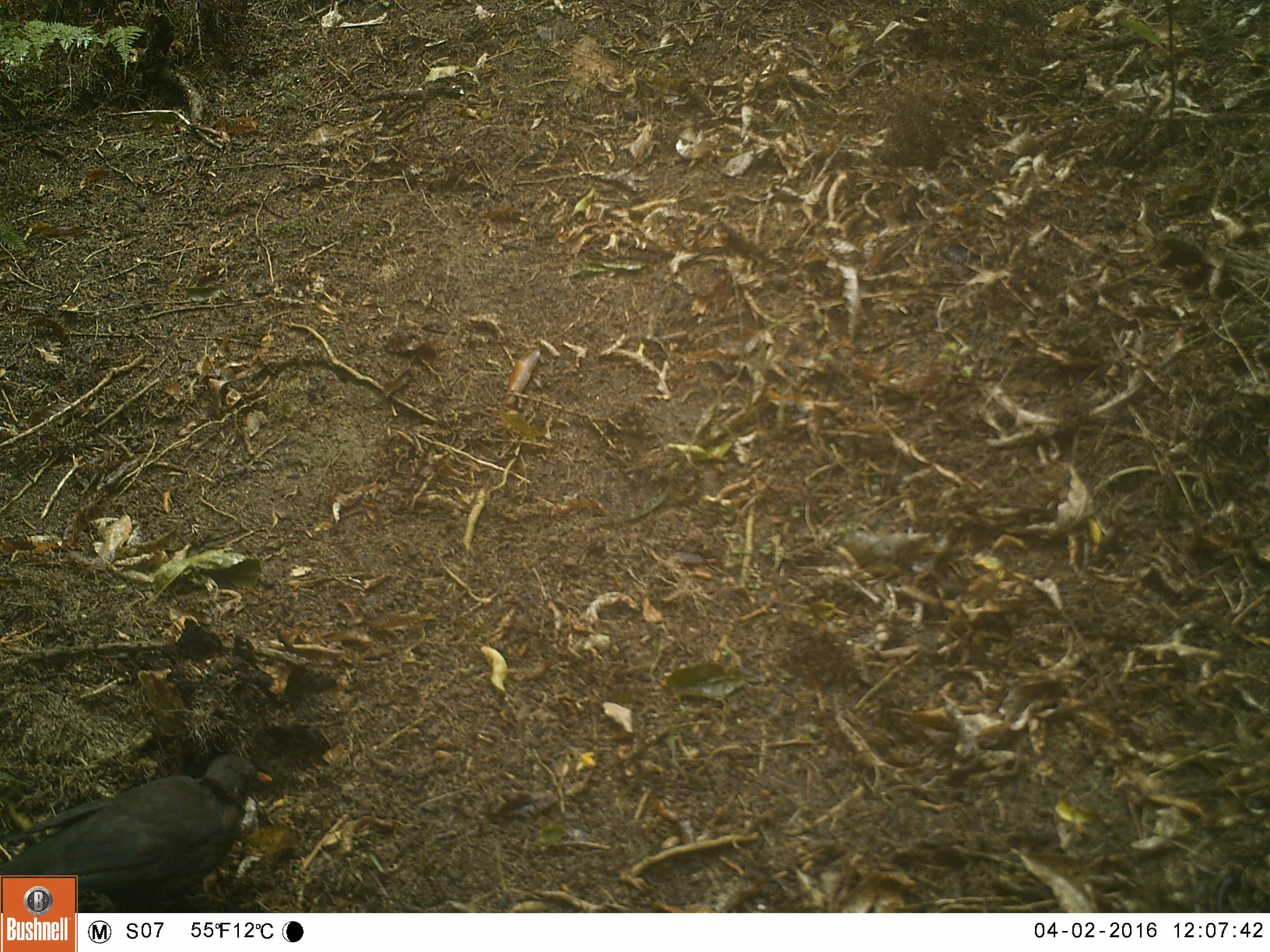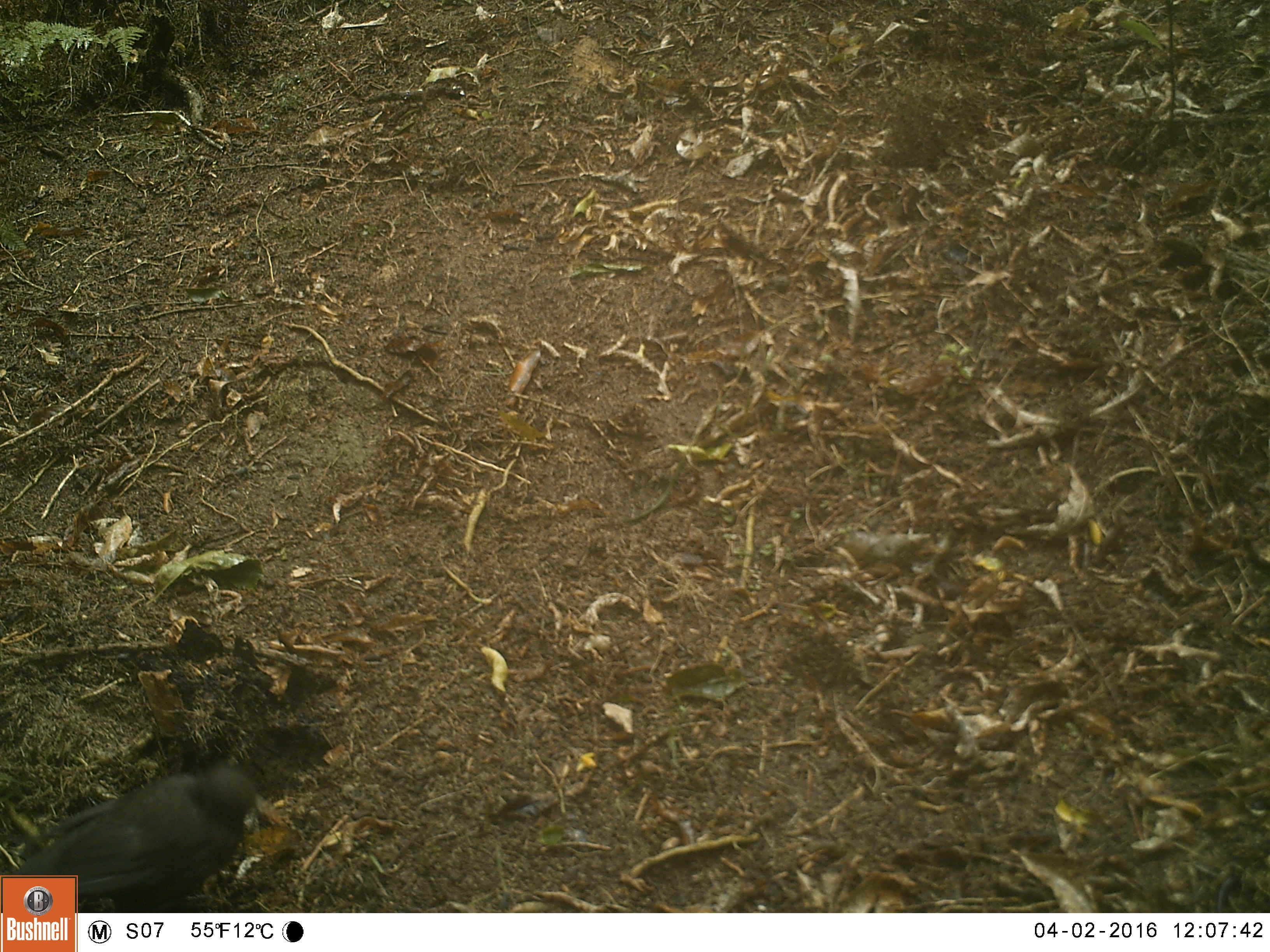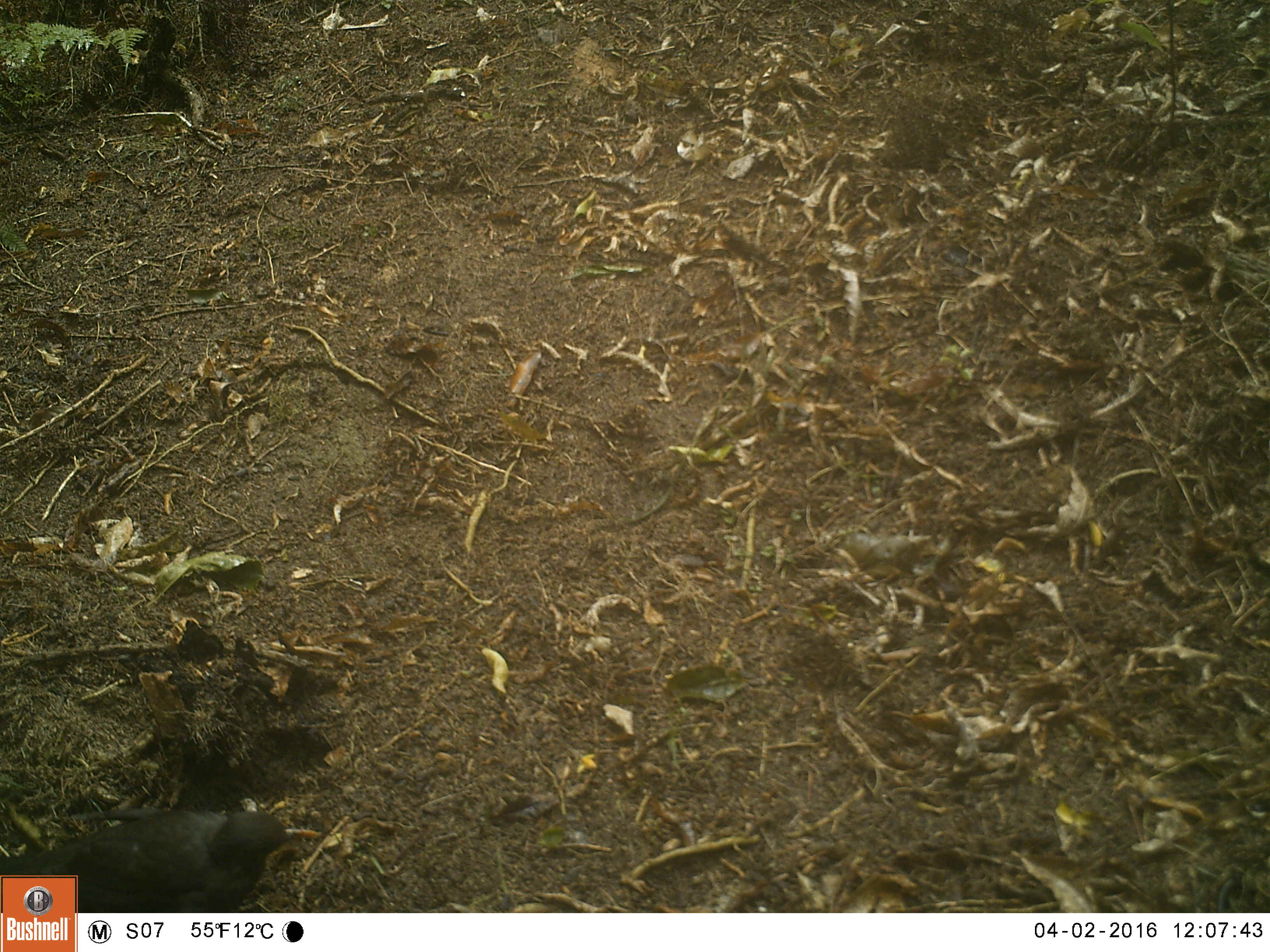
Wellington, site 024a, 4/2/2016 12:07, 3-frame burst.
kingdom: Animalia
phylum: Chordata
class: Aves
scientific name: Aves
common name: bird